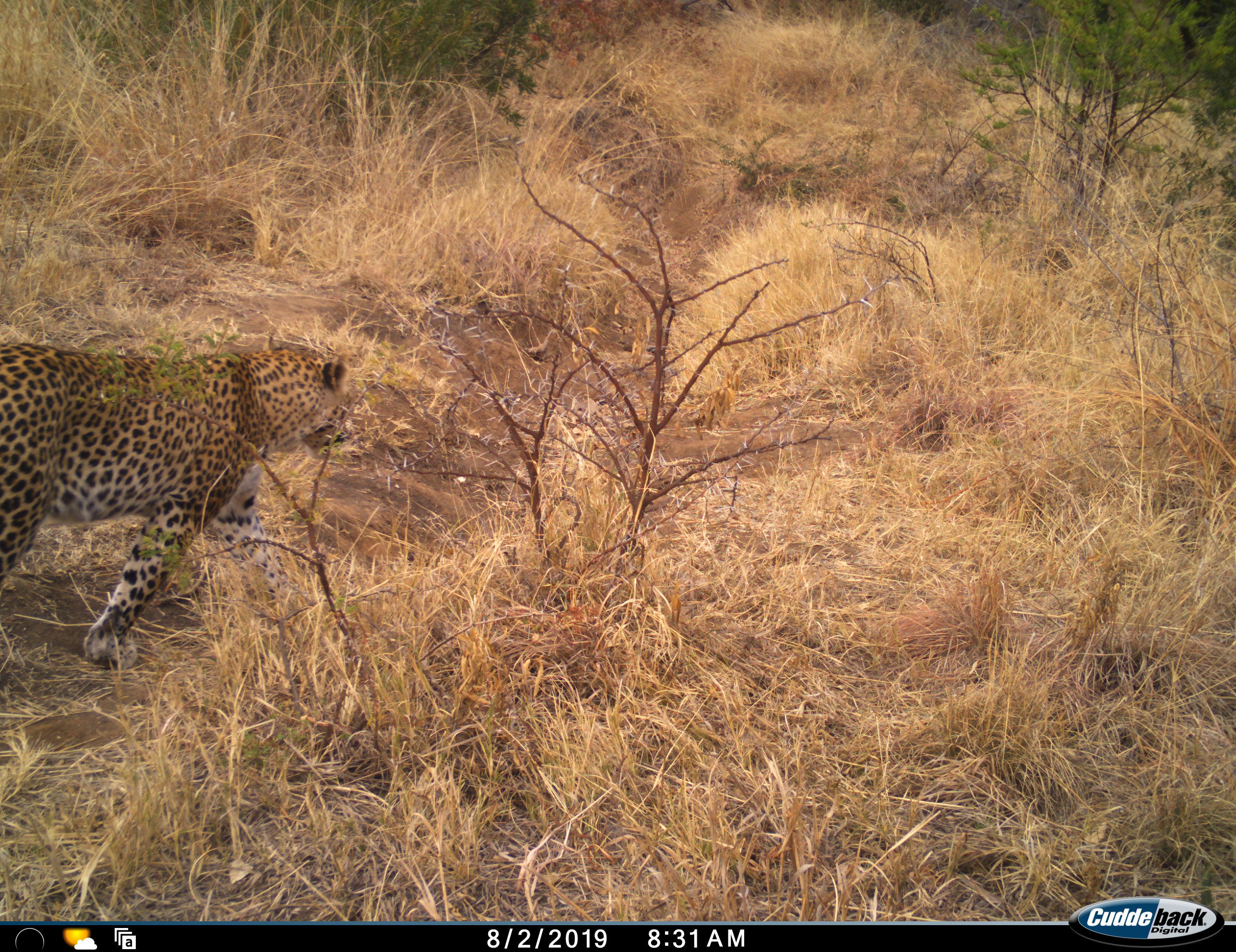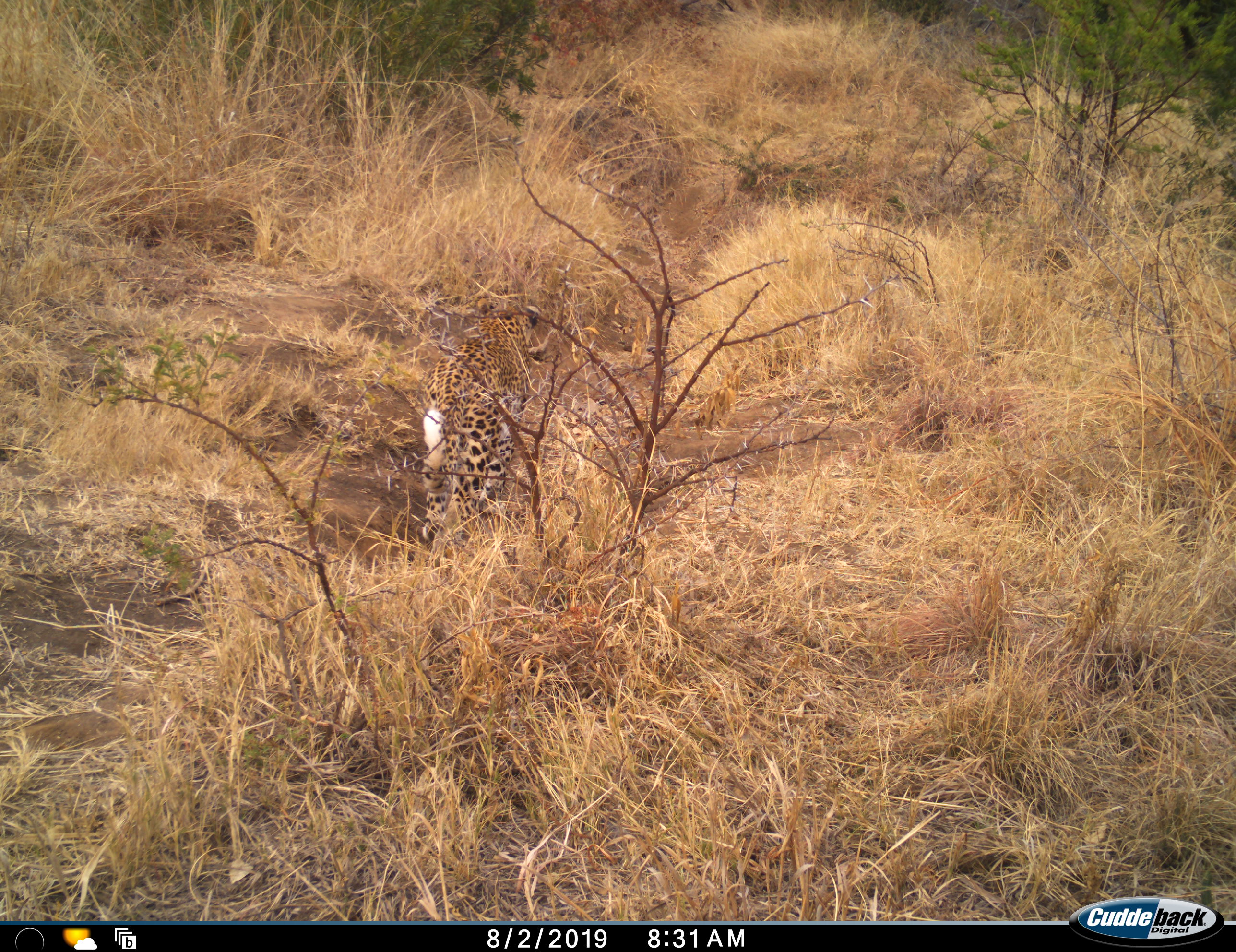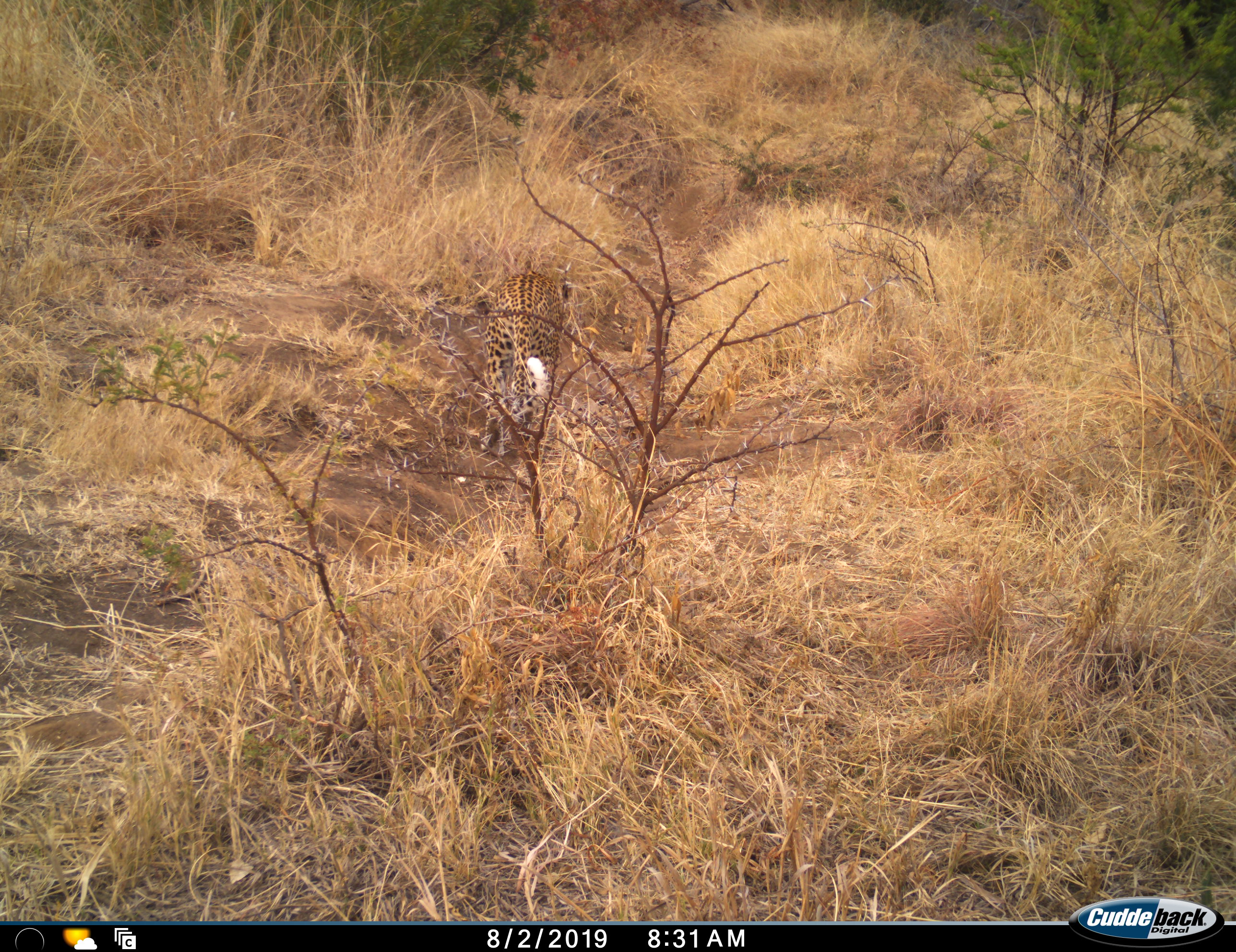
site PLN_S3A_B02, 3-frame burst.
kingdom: Animalia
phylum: Chordata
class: Mammalia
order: Carnivora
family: Felidae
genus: Panthera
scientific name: Panthera pardus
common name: leopard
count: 1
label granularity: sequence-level